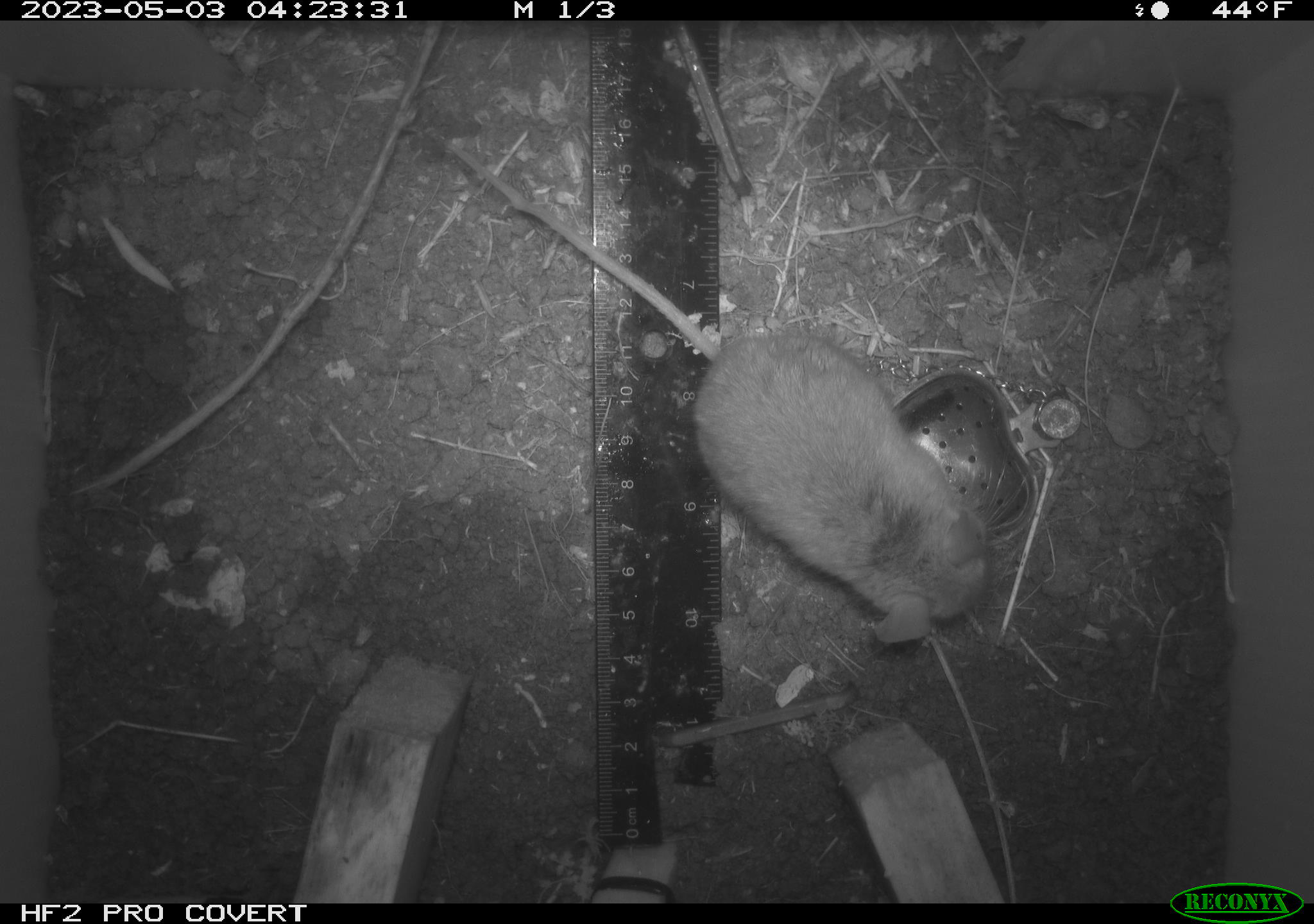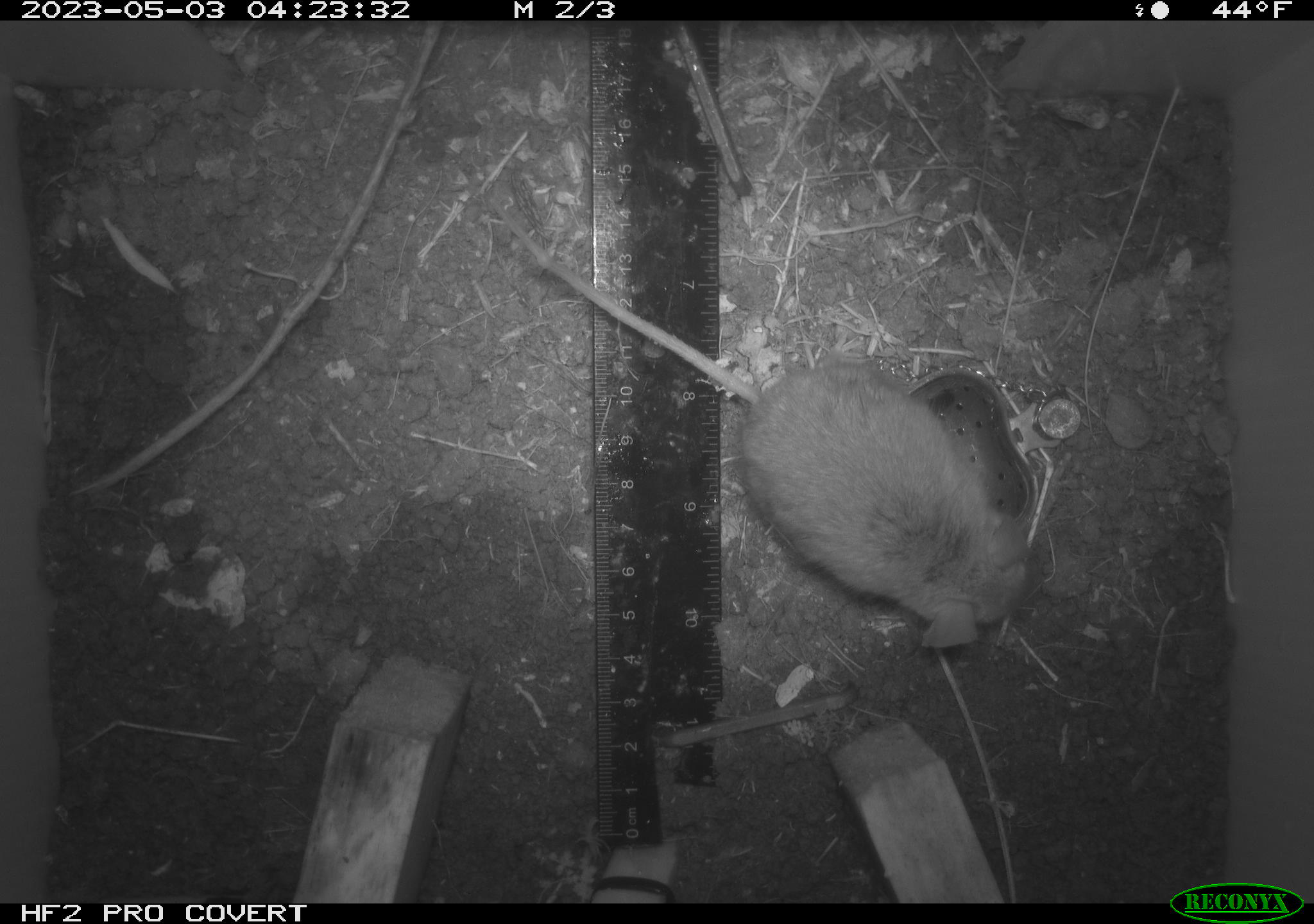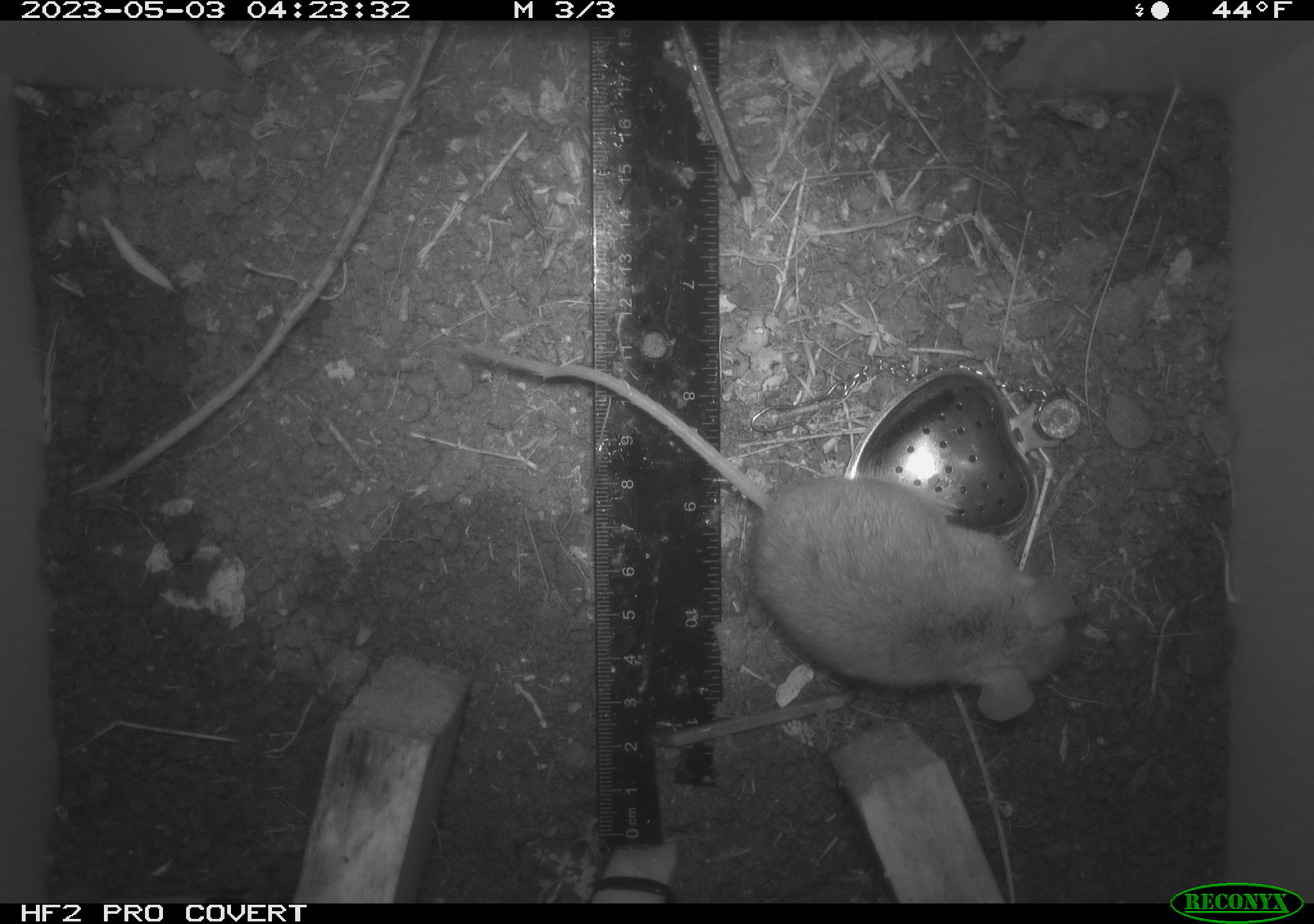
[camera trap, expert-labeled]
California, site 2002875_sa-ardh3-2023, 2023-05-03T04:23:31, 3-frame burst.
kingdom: Animalia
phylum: Chordata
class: Mammalia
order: Rodentia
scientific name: Rodentia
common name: mouse species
Mouse species (Rodentia).